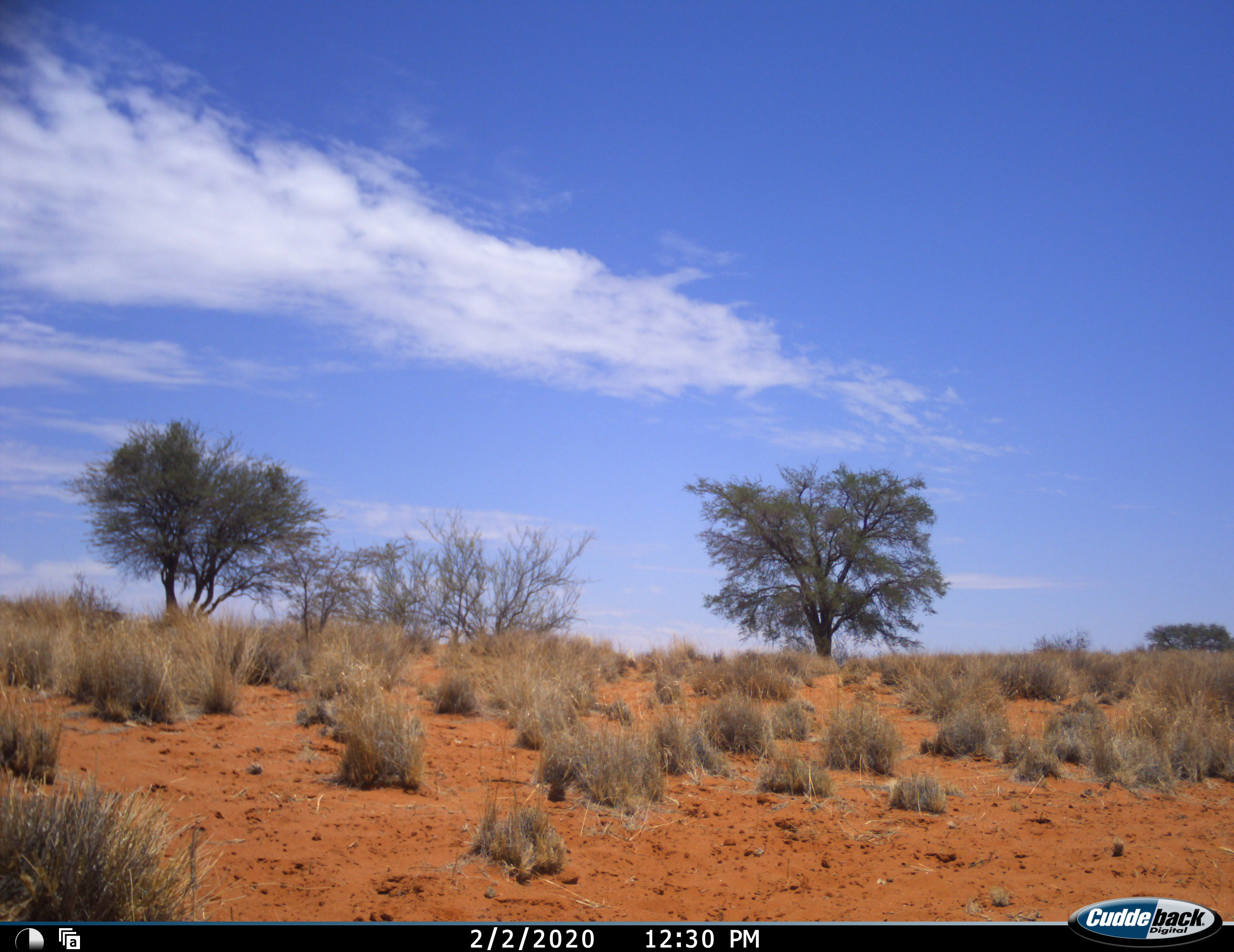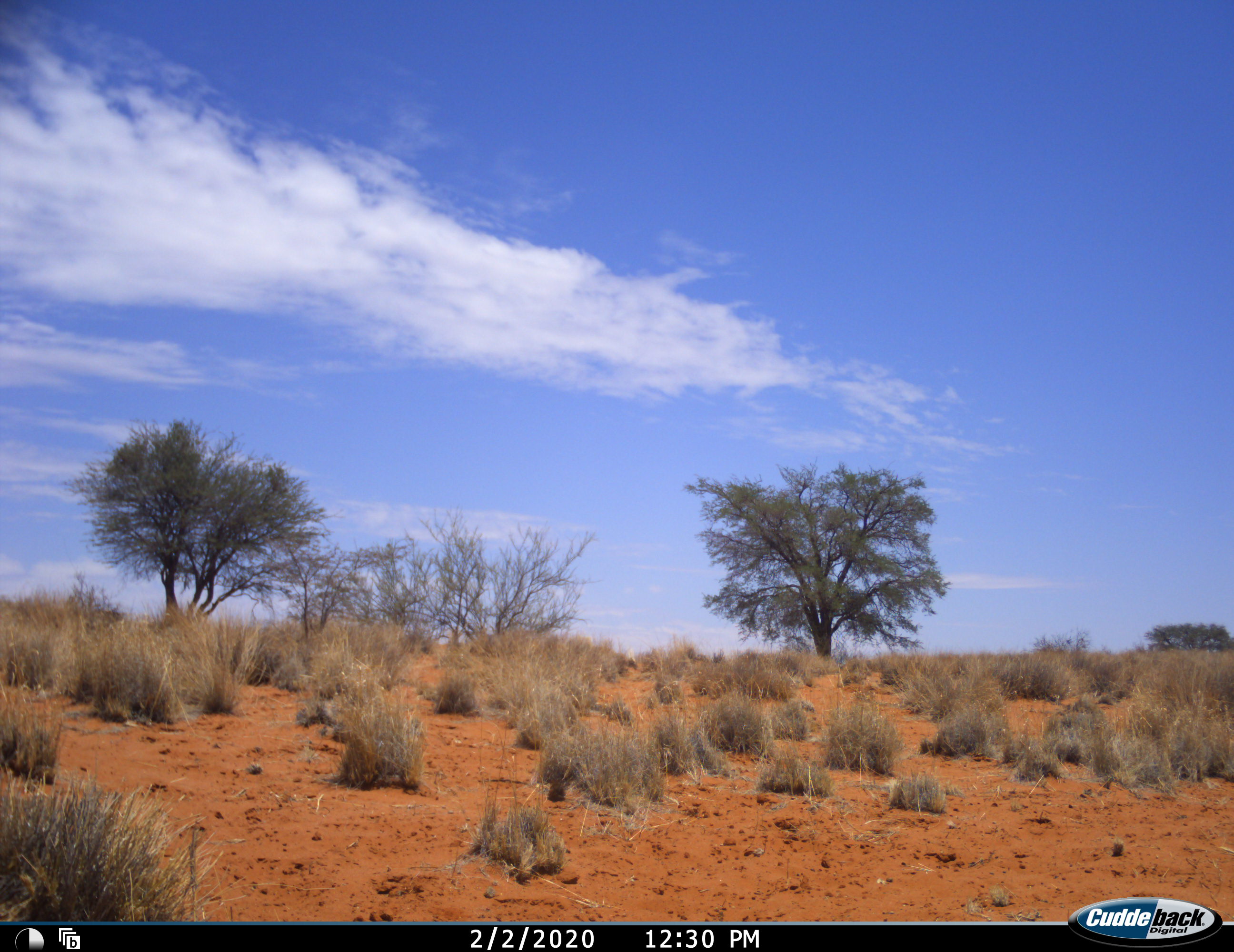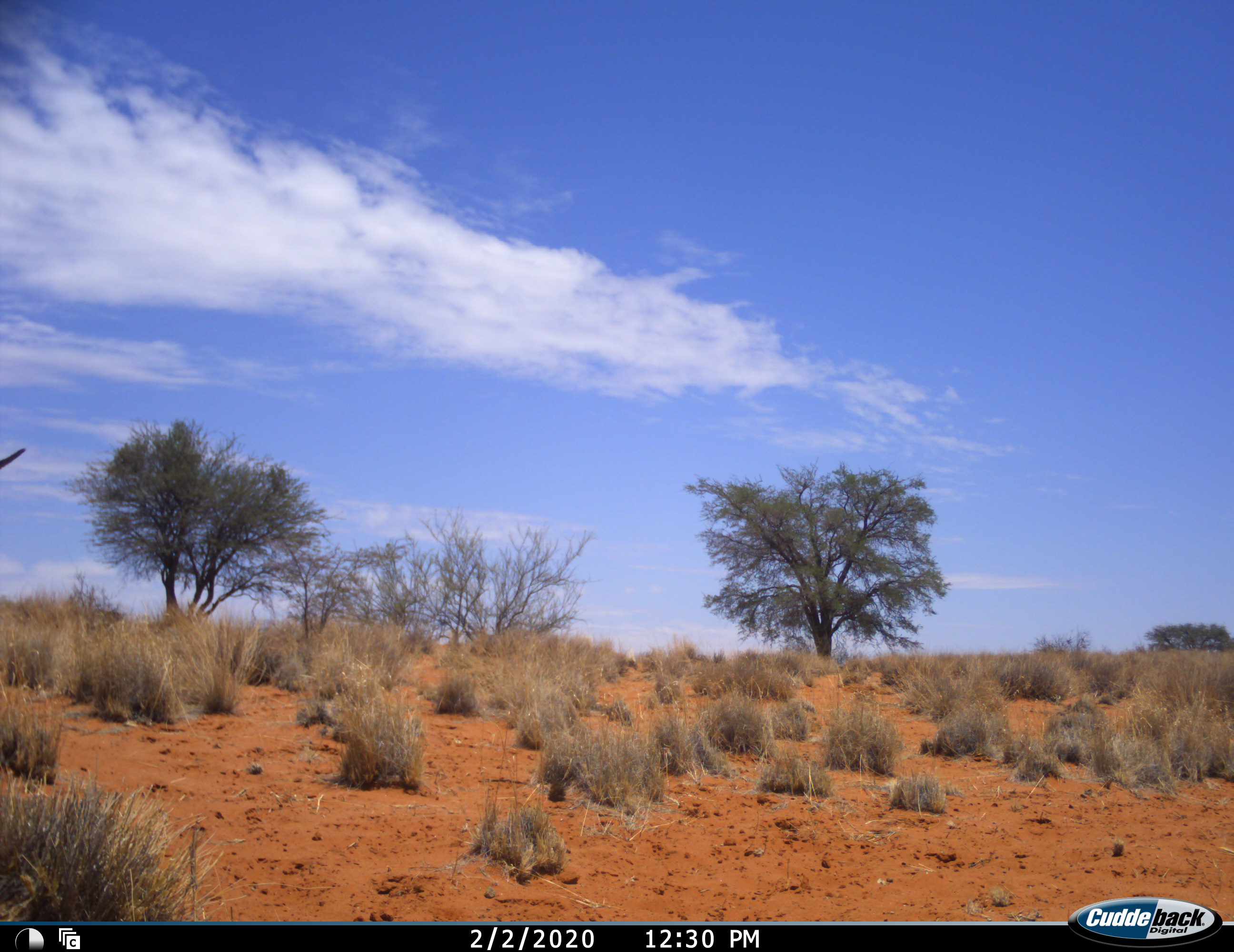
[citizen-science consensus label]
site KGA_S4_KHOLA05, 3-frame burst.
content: unidentified animal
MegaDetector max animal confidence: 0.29